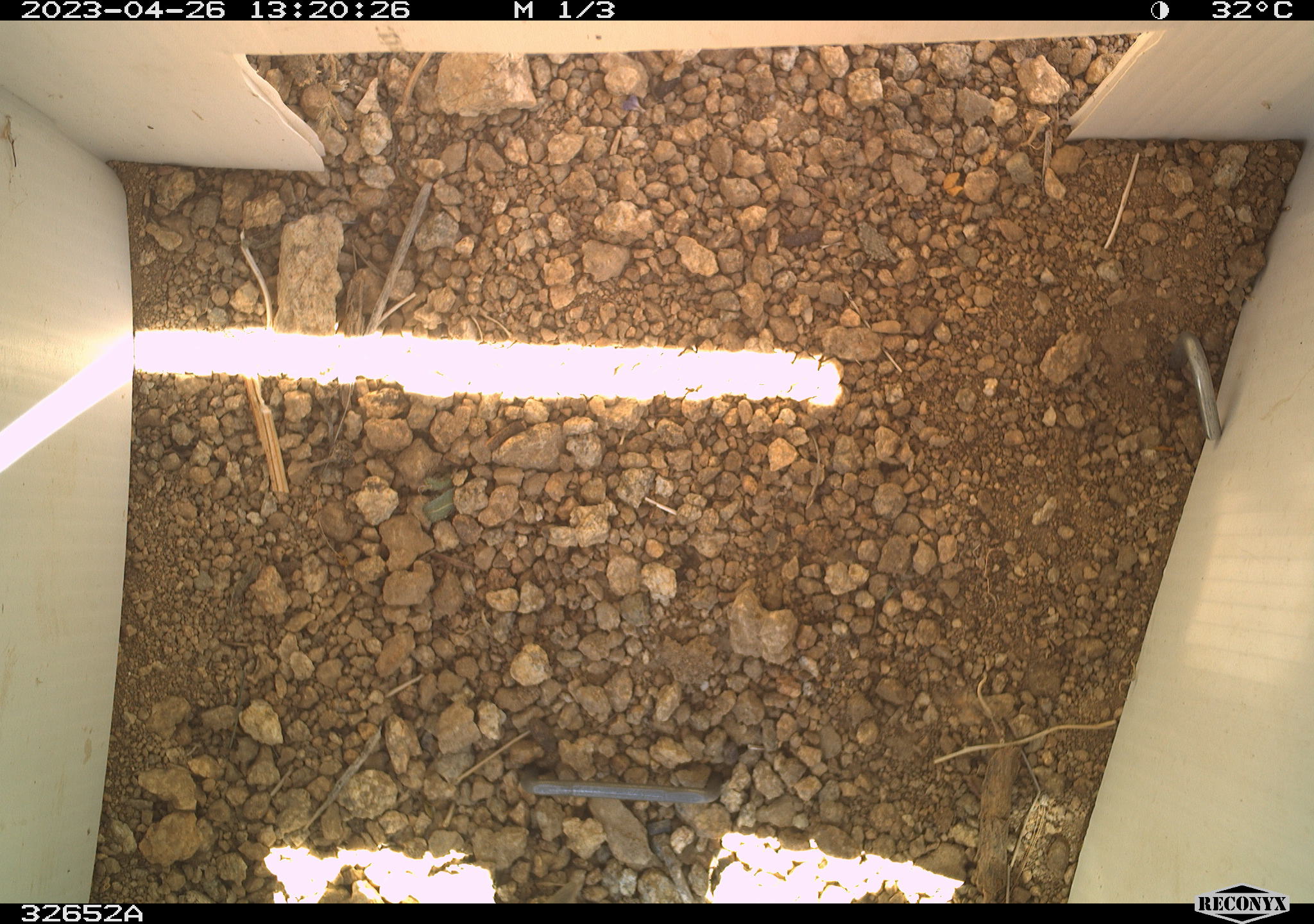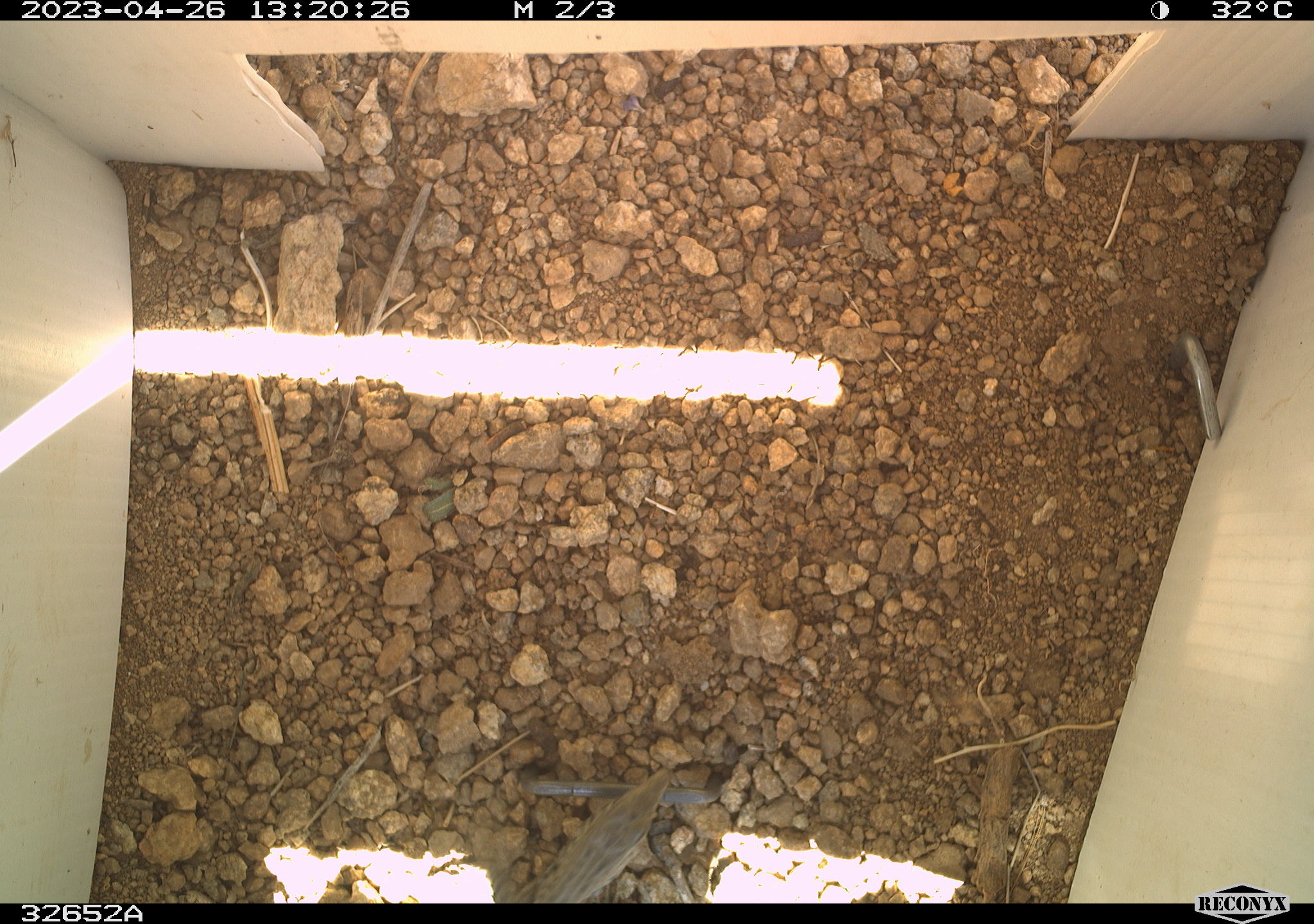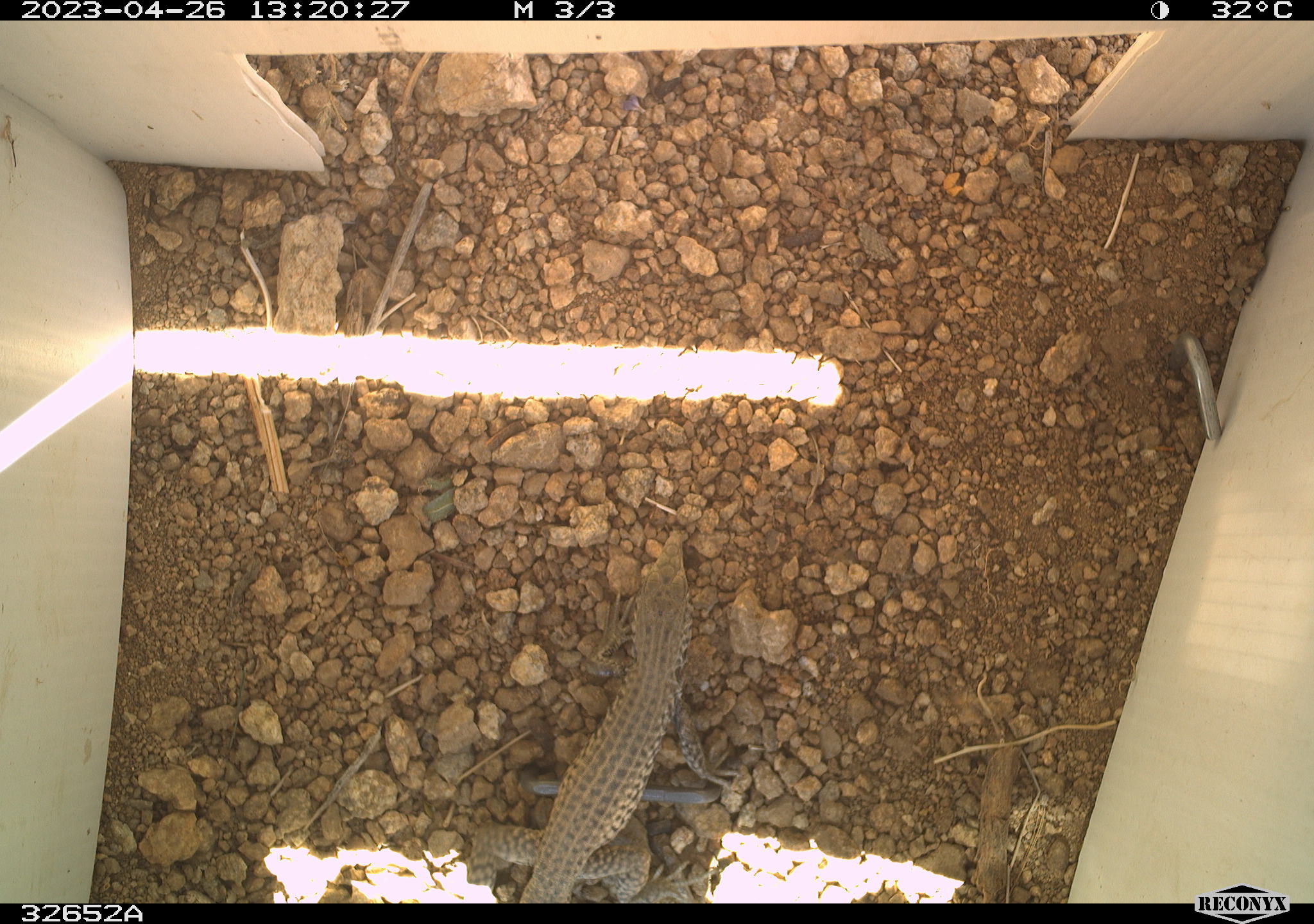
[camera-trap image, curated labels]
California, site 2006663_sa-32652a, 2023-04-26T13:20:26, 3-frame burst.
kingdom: Animalia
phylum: Chordata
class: Reptilia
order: Squamata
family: Teiidae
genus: Aspidoscelis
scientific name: Aspidoscelis tigris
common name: western whiptail